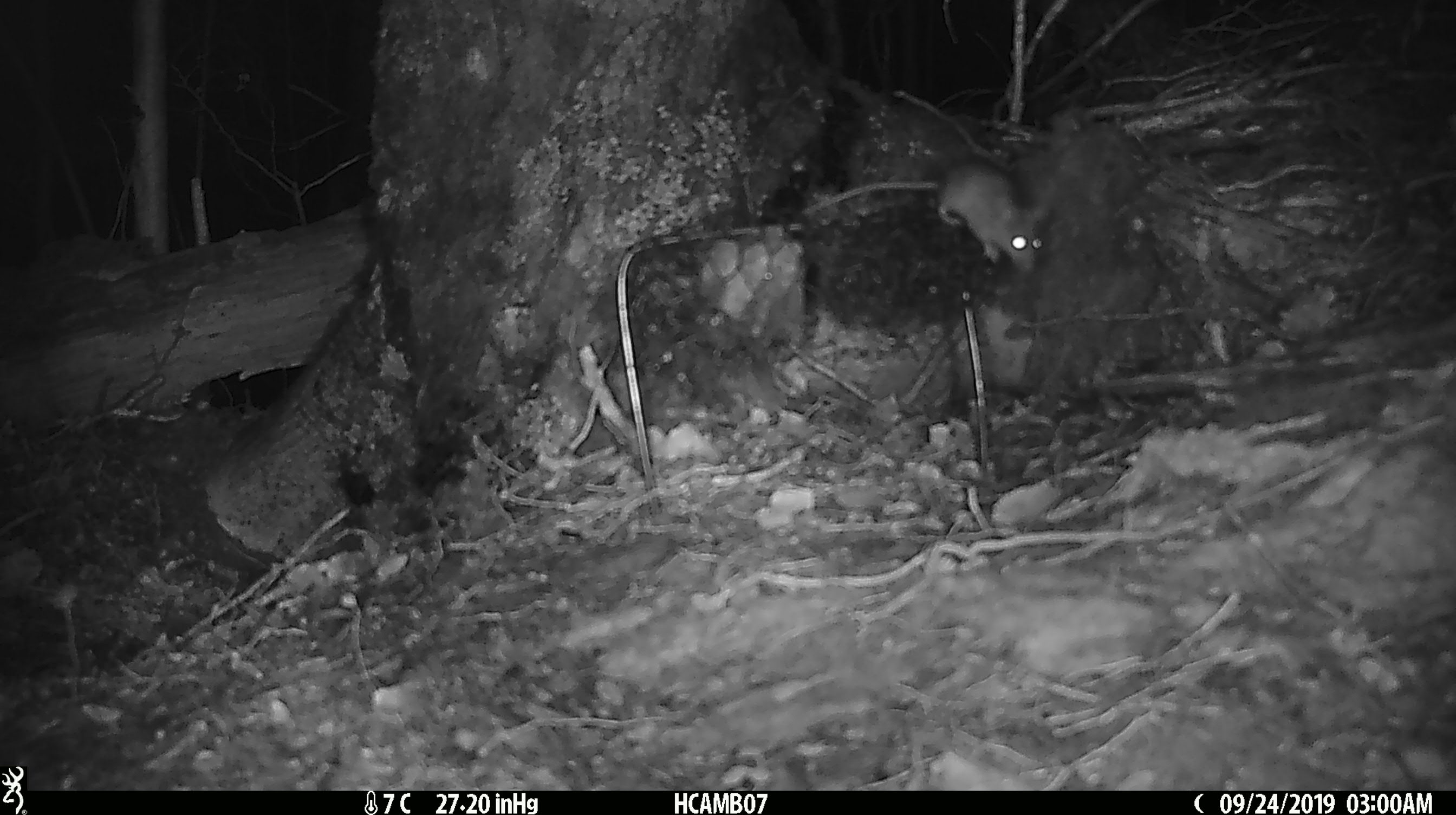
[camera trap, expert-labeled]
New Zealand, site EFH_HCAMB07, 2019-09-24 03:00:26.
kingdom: Animalia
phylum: Chordata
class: Mammalia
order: Rodentia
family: Muridae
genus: Mus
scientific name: Mus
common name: mouse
Mouse (Mus).